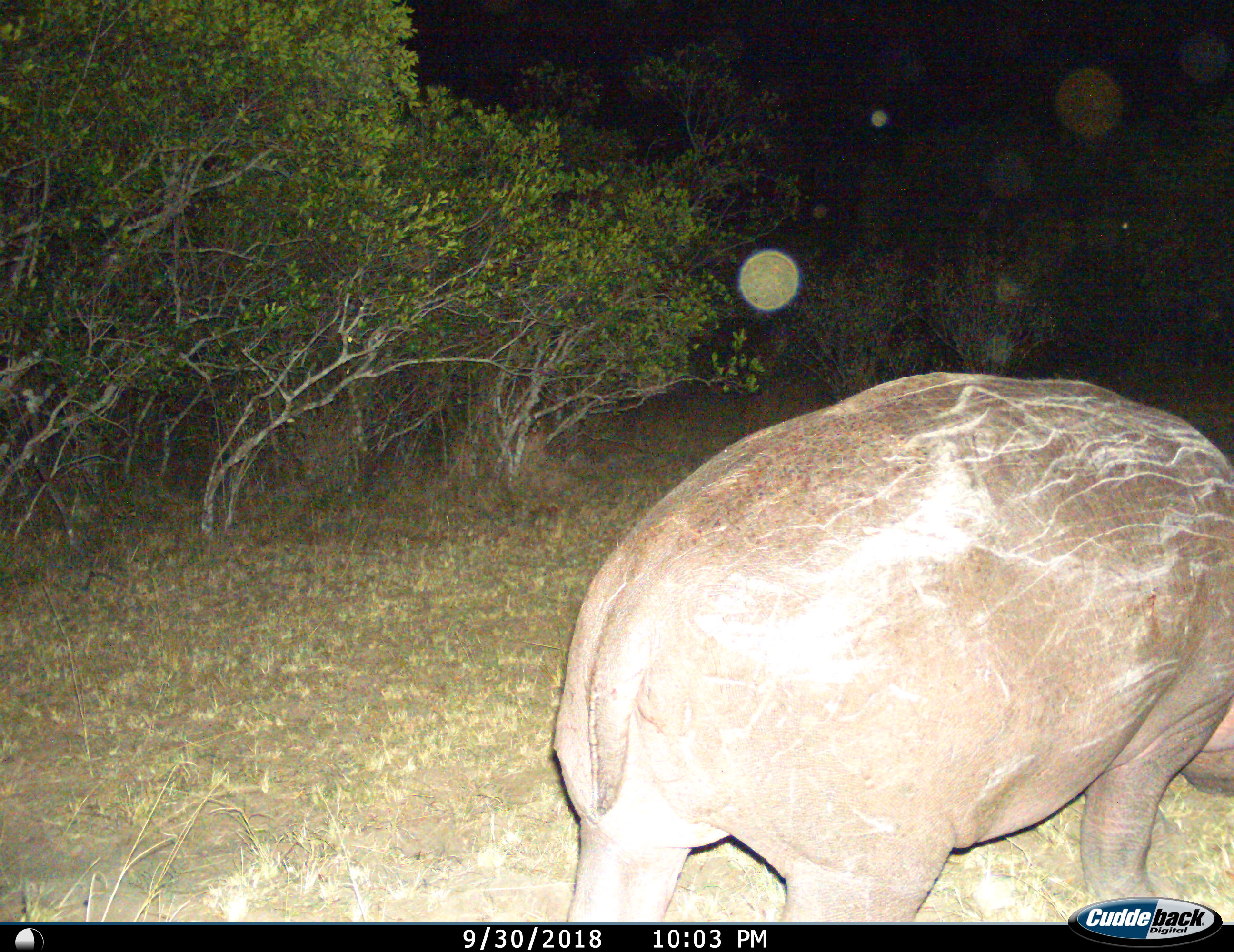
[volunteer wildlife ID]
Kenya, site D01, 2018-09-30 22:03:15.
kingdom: Animalia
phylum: Chordata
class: Mammalia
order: Artiodactyla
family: Hippopotamidae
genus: Hippopotamus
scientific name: Hippopotamus amphibius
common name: hippopotamus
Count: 1.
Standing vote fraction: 20%.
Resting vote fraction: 0%.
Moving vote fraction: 60%.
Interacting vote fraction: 0%.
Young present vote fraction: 0%.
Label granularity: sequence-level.